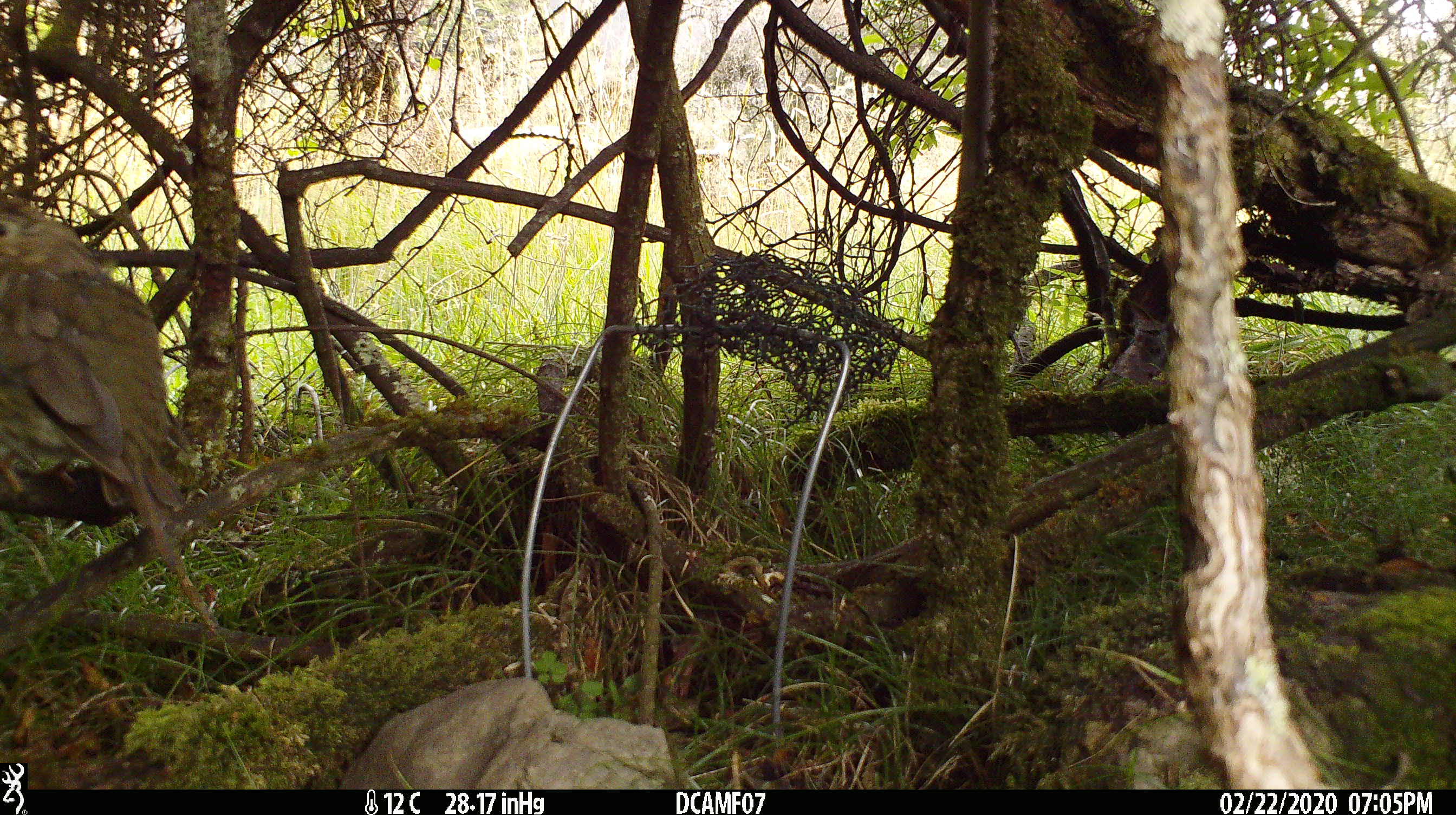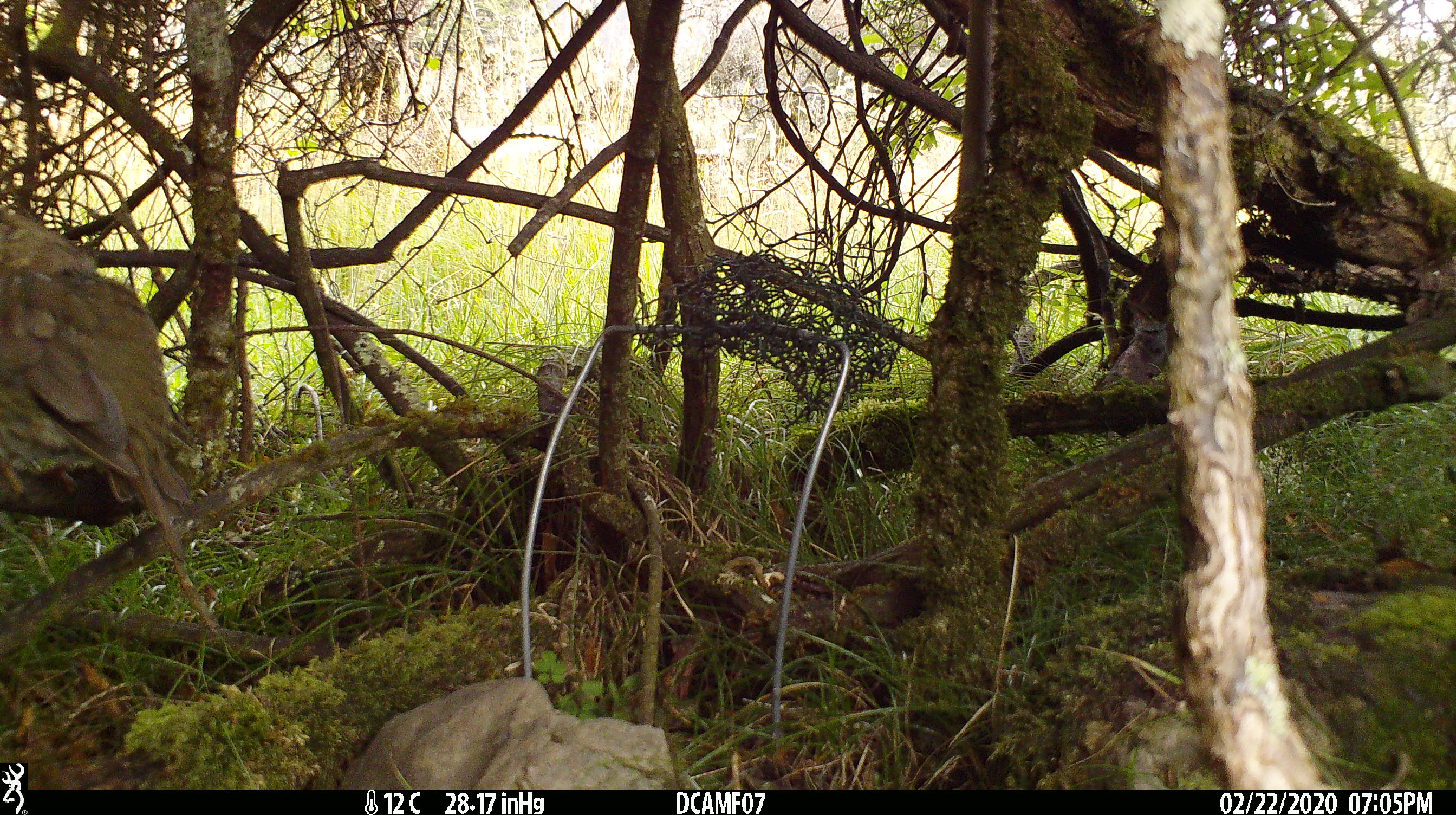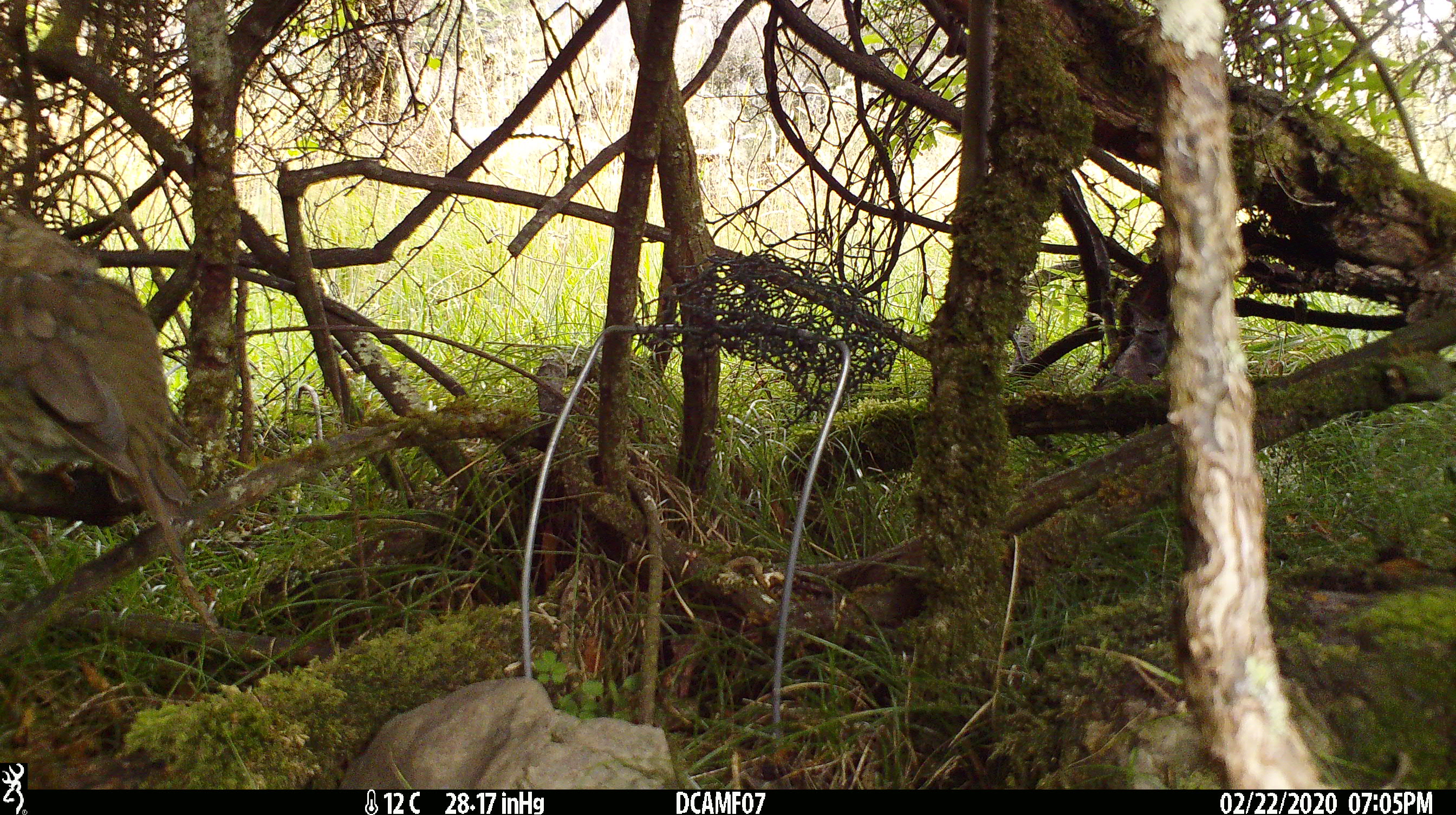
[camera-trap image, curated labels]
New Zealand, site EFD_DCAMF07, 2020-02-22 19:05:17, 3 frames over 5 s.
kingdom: Animalia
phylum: Chordata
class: Aves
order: Passeriformes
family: Turdidae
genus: Turdus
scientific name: Turdus philomelos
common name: song thrush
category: thrush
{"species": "thrush (song thrush) (Turdus philomelos)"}